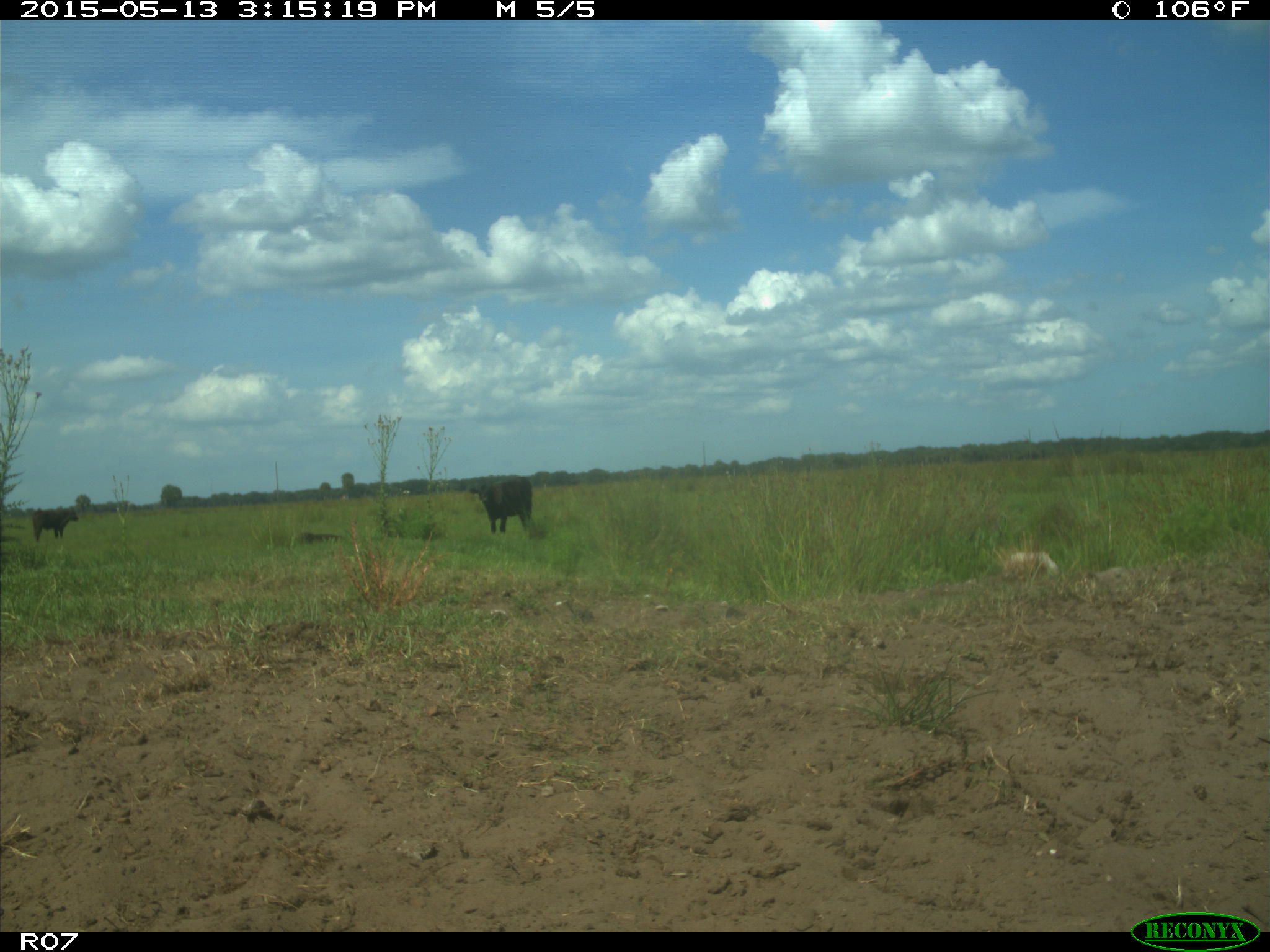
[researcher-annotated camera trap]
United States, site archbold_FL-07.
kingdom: Animalia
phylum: Chordata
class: Mammalia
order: Artiodactyla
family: Bovidae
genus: Bos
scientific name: Bos taurus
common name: domestic cow